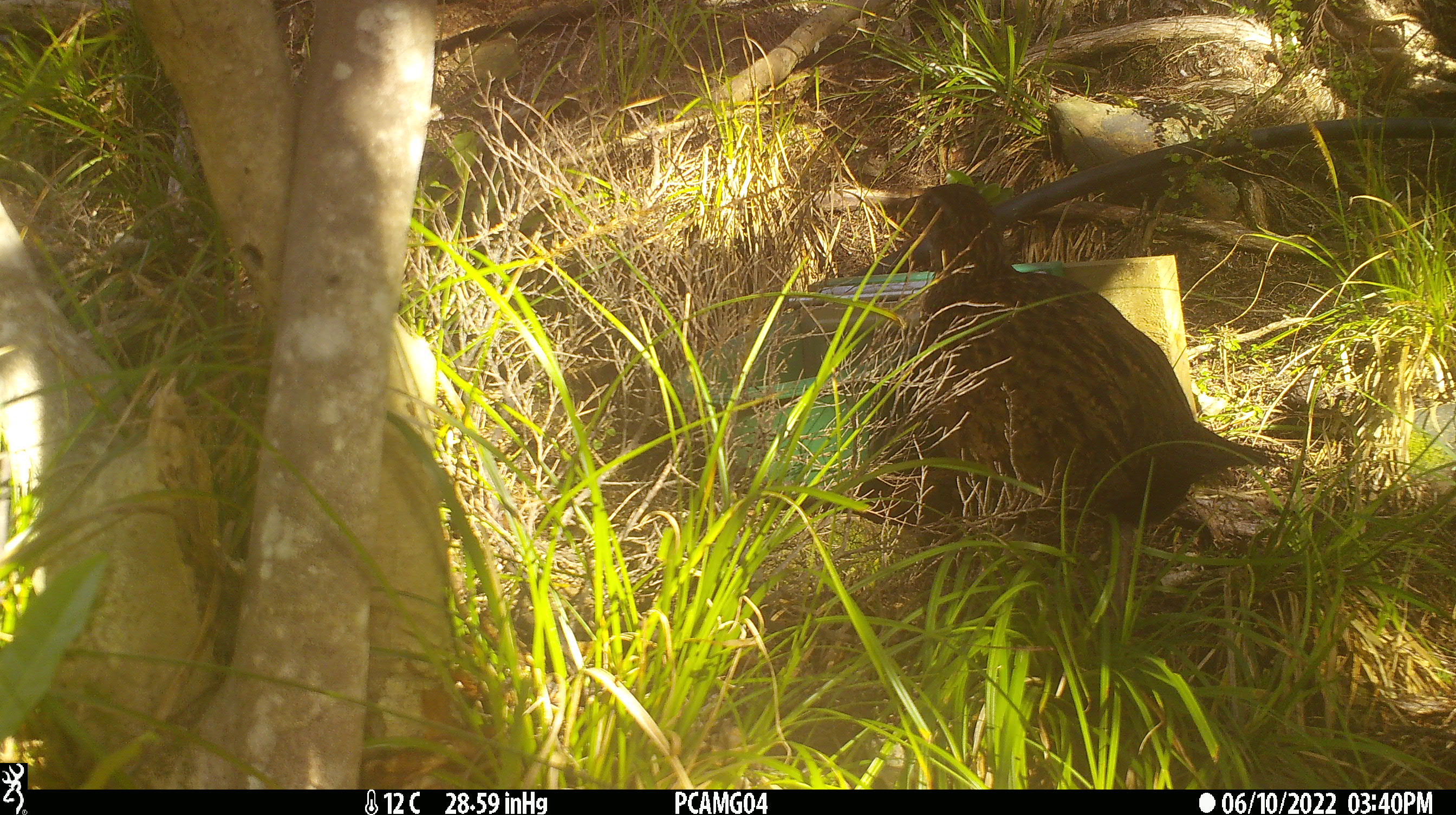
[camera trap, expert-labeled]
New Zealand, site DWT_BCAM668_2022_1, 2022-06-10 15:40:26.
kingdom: Animalia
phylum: Chordata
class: Aves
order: Gruiformes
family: Rallidae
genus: Gallirallus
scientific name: Gallirallus australis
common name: weka